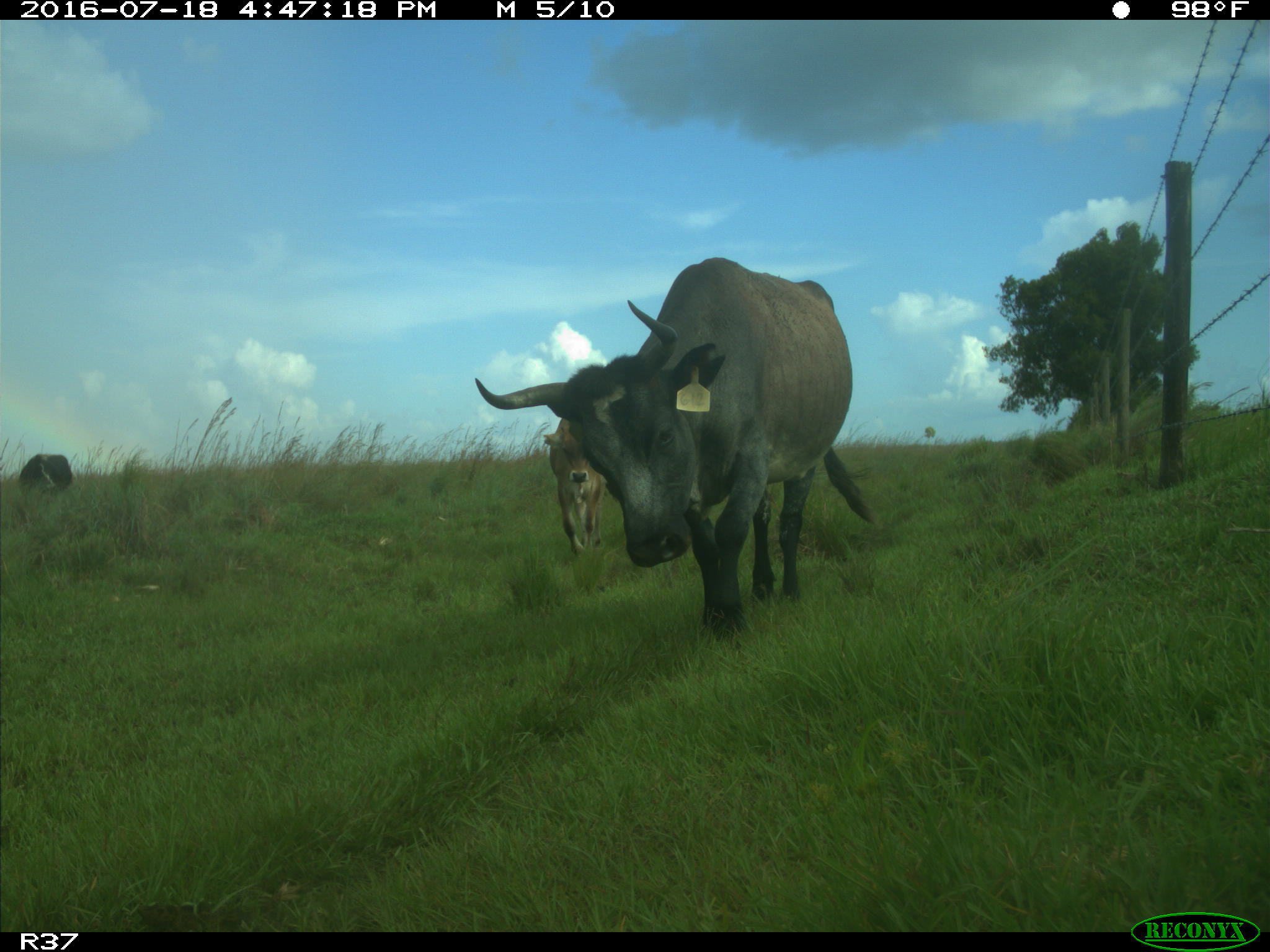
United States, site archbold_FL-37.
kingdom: Animalia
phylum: Chordata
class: Mammalia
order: Artiodactyla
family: Bovidae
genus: Bos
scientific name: Bos taurus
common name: domestic cow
Bos taurus (domestic cow).